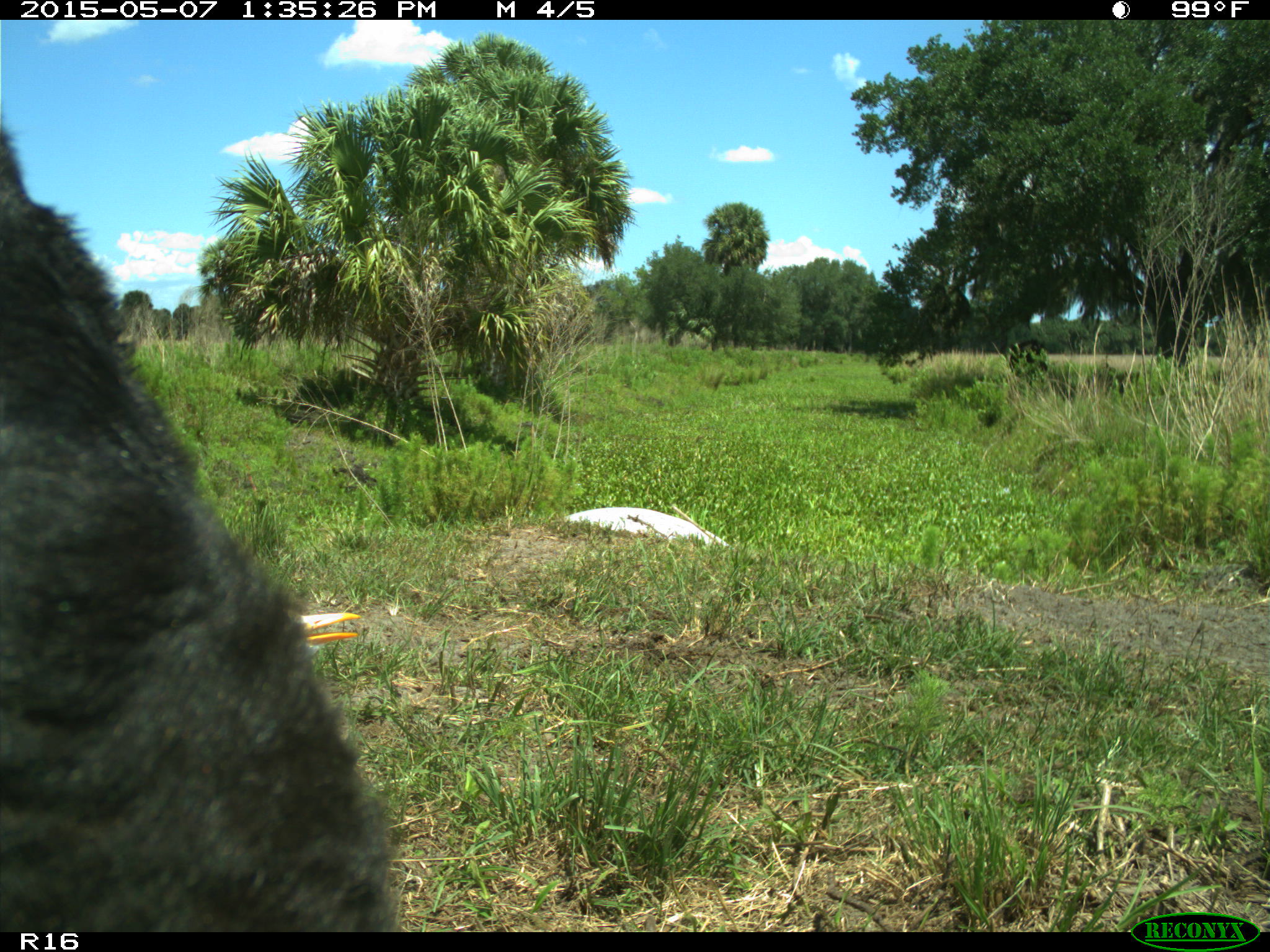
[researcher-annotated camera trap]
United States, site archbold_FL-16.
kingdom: Animalia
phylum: Chordata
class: Mammalia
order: Artiodactyla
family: Bovidae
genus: Bos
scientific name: Bos taurus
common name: domestic cow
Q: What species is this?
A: Bos taurus (domestic cow).